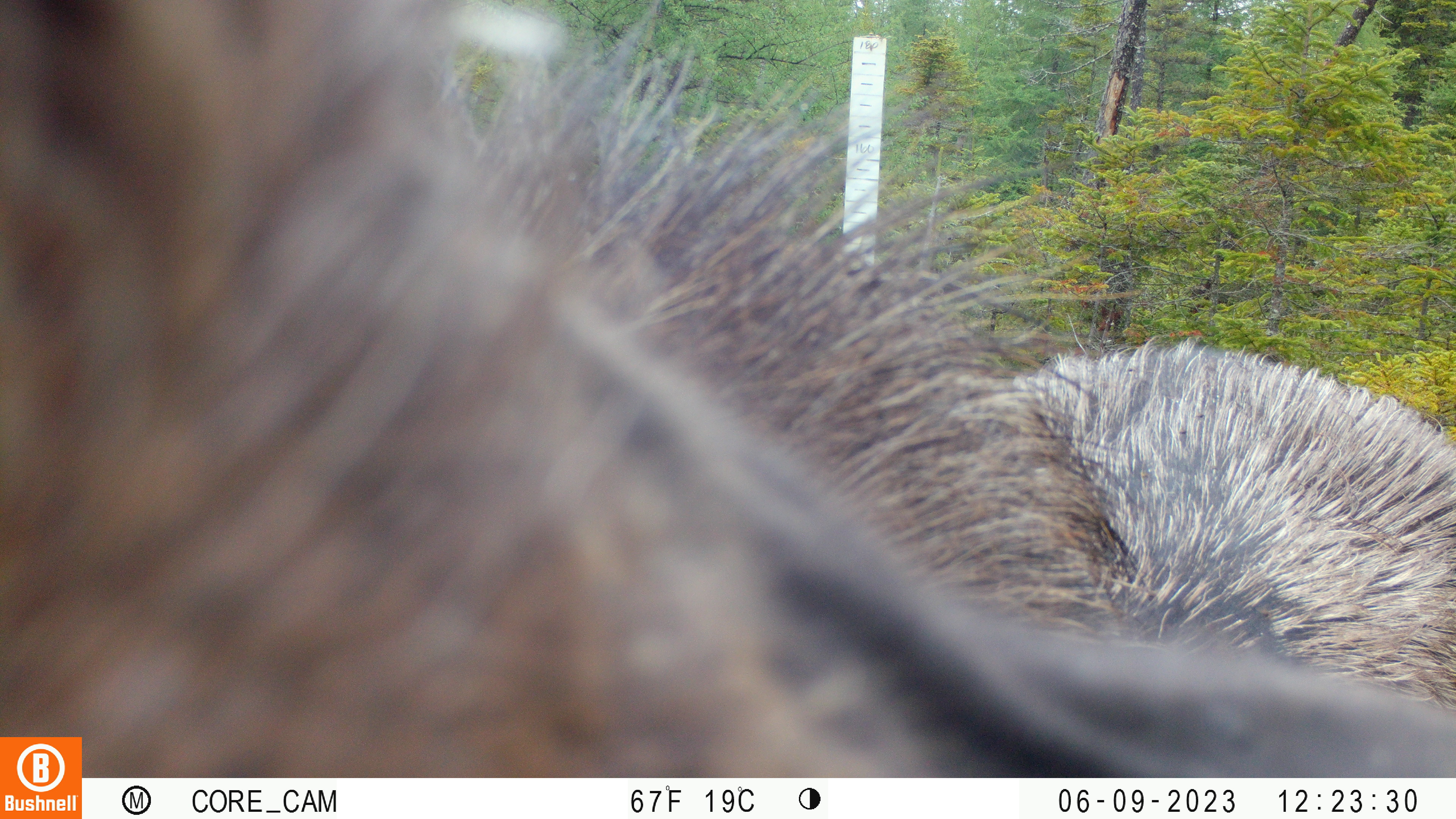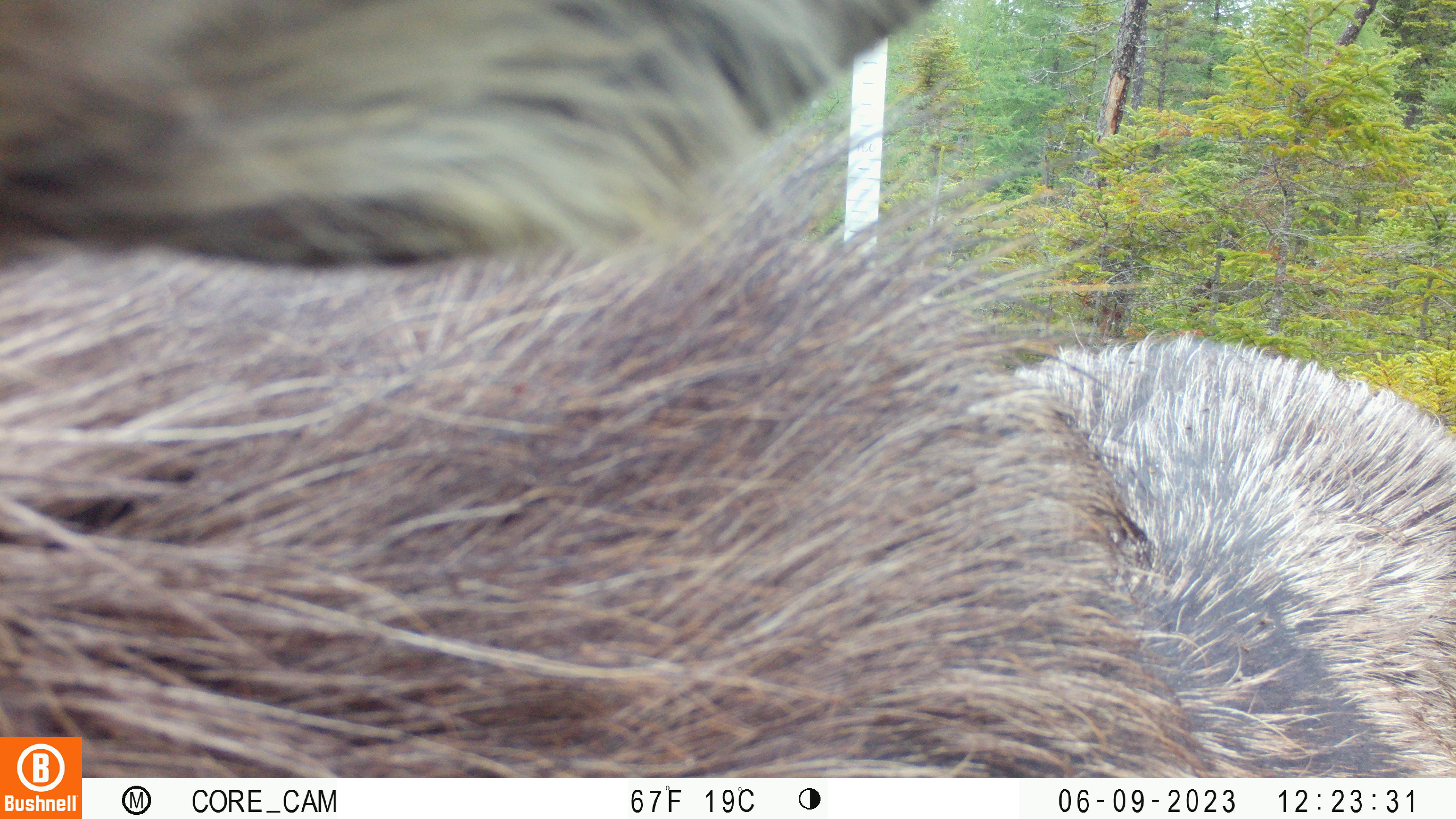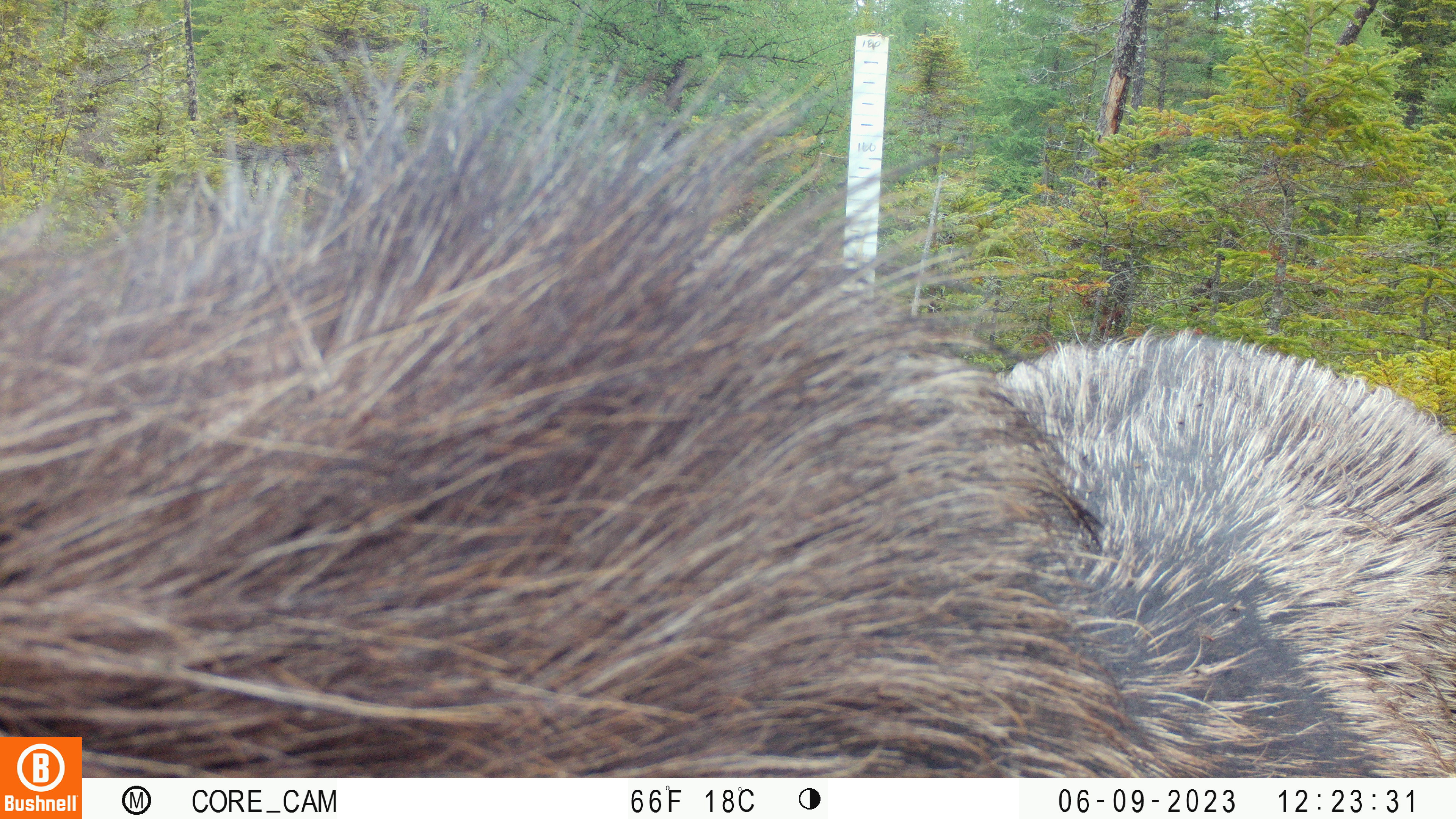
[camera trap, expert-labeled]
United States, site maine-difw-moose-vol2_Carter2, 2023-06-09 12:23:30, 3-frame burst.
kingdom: Animalia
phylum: Chordata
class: Mammalia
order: Artiodactyla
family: Cervidae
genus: Alces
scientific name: Alces alces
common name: moose